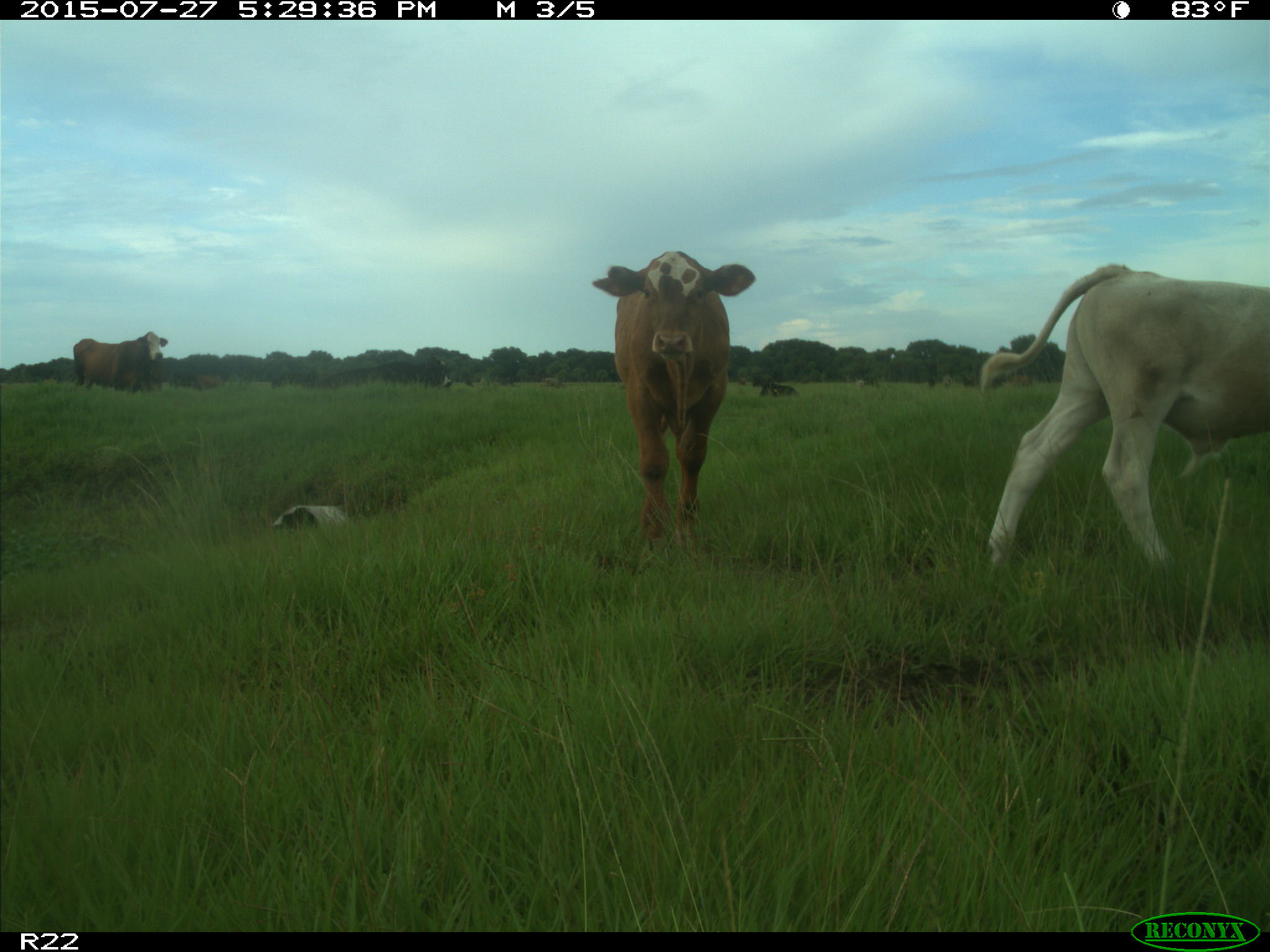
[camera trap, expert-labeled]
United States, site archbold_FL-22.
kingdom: Animalia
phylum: Chordata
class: Mammalia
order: Artiodactyla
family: Bovidae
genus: Bos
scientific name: Bos taurus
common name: domestic cow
Bos taurus (domestic cow).